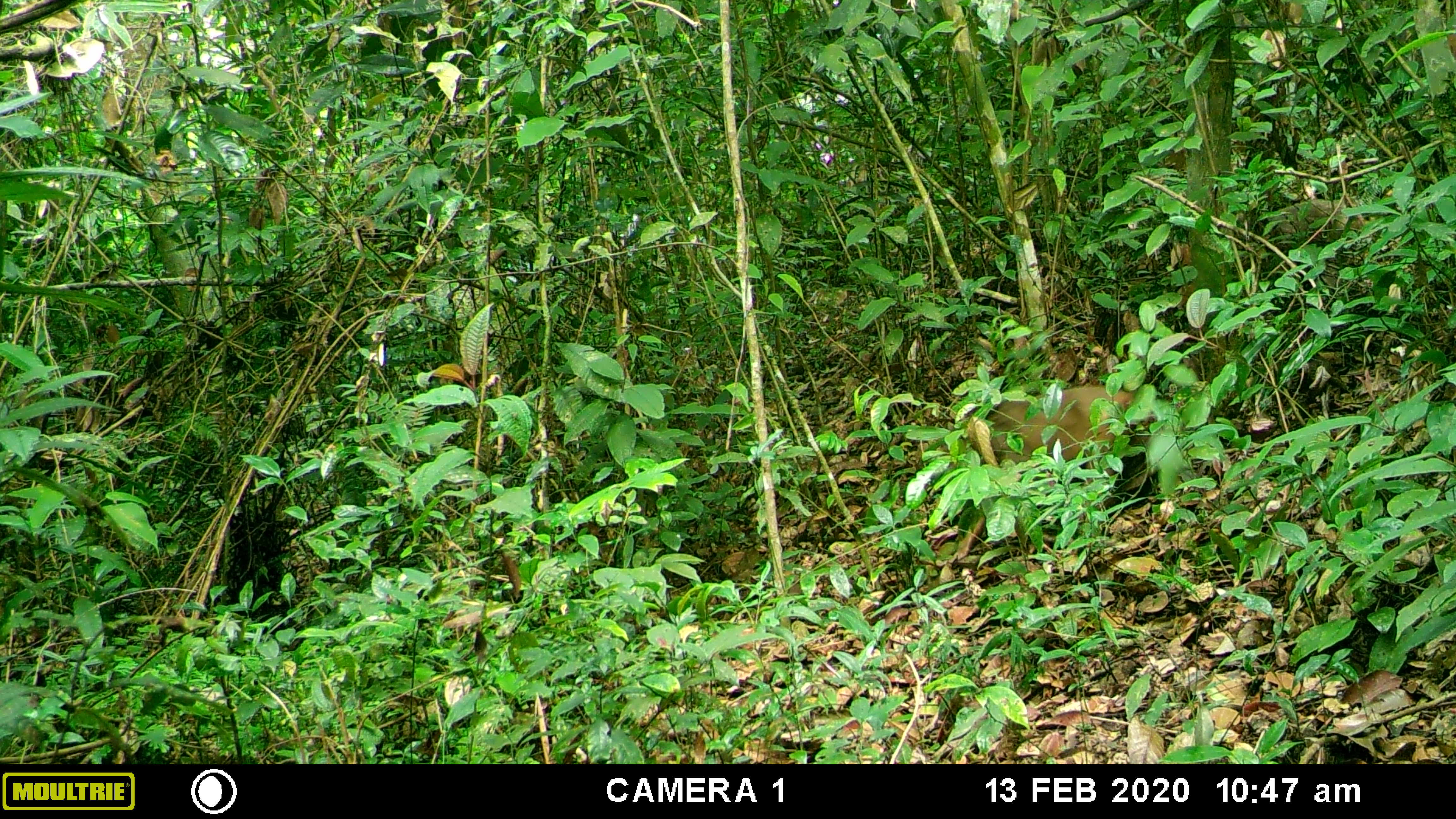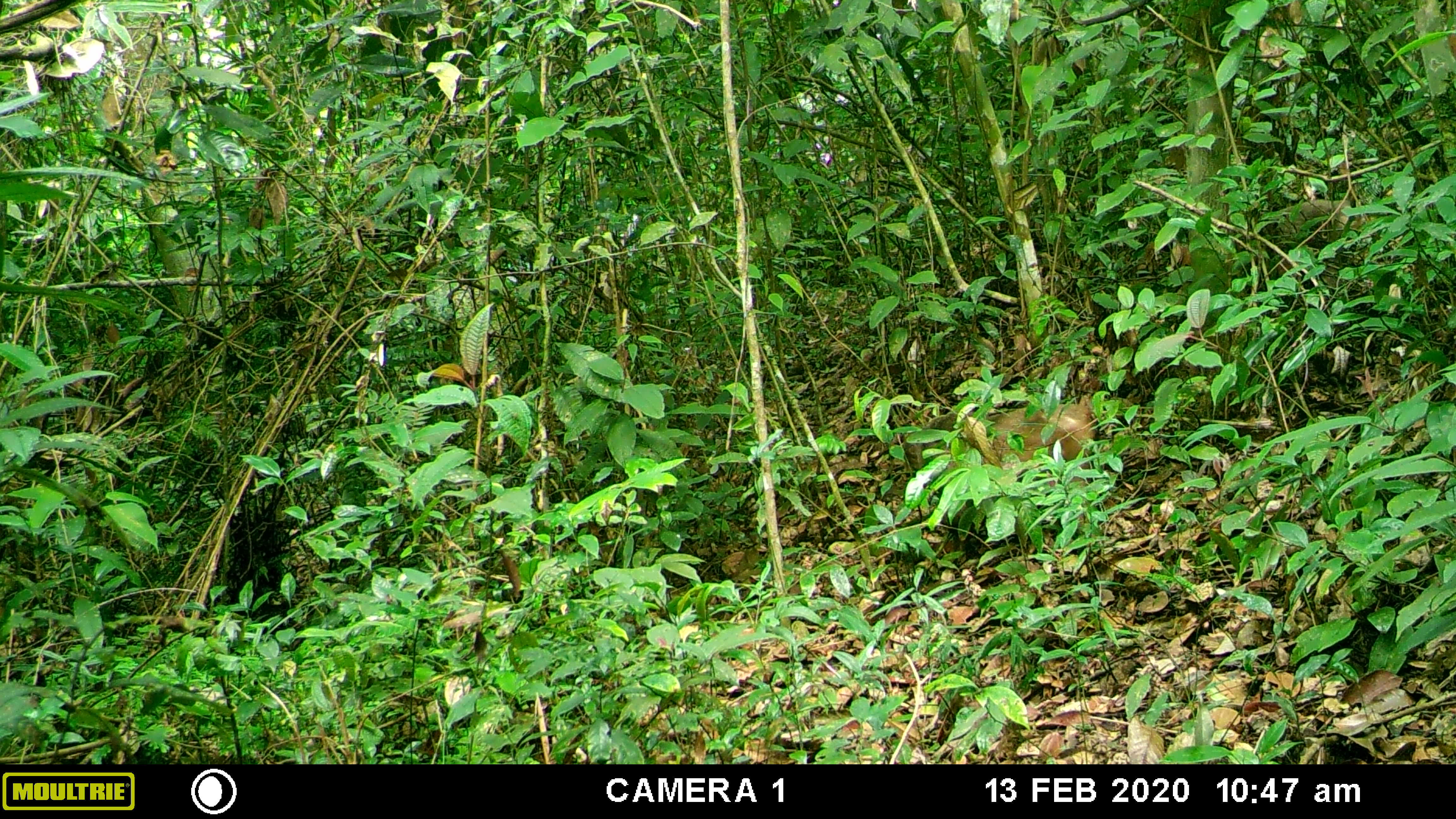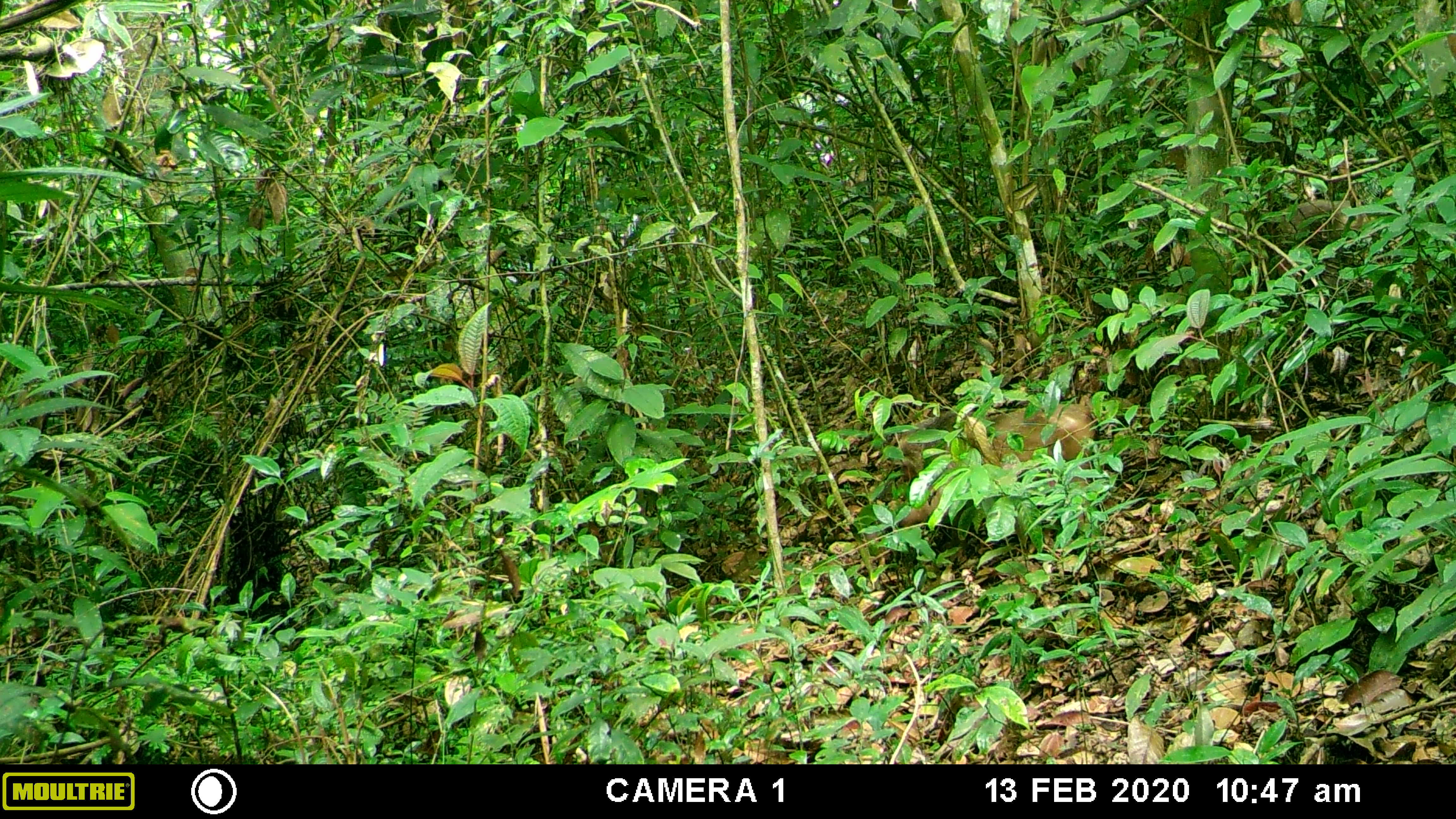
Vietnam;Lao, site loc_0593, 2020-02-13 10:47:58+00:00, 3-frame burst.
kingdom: Animalia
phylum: Chordata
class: Mammalia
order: Primates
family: Cercopithecidae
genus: Macaca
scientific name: Macaca arctoides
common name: stump-tailed macaque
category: stump tailed macaque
Stump tailed macaque (stump-tailed macaque) (Macaca arctoides). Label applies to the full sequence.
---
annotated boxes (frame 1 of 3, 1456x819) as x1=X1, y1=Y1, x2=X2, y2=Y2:
stump tailed macaque: x1=962, y1=385, x2=1157, y2=524; x1=1259, y1=198, x2=1371, y2=288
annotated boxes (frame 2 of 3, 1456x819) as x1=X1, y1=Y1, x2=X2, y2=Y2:
stump tailed macaque: x1=903, y1=403, x2=1100, y2=536; x1=1264, y1=198, x2=1376, y2=296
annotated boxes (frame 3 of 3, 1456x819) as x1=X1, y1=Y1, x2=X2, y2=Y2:
stump tailed macaque: x1=864, y1=402, x2=1099, y2=542; x1=1261, y1=197, x2=1375, y2=286